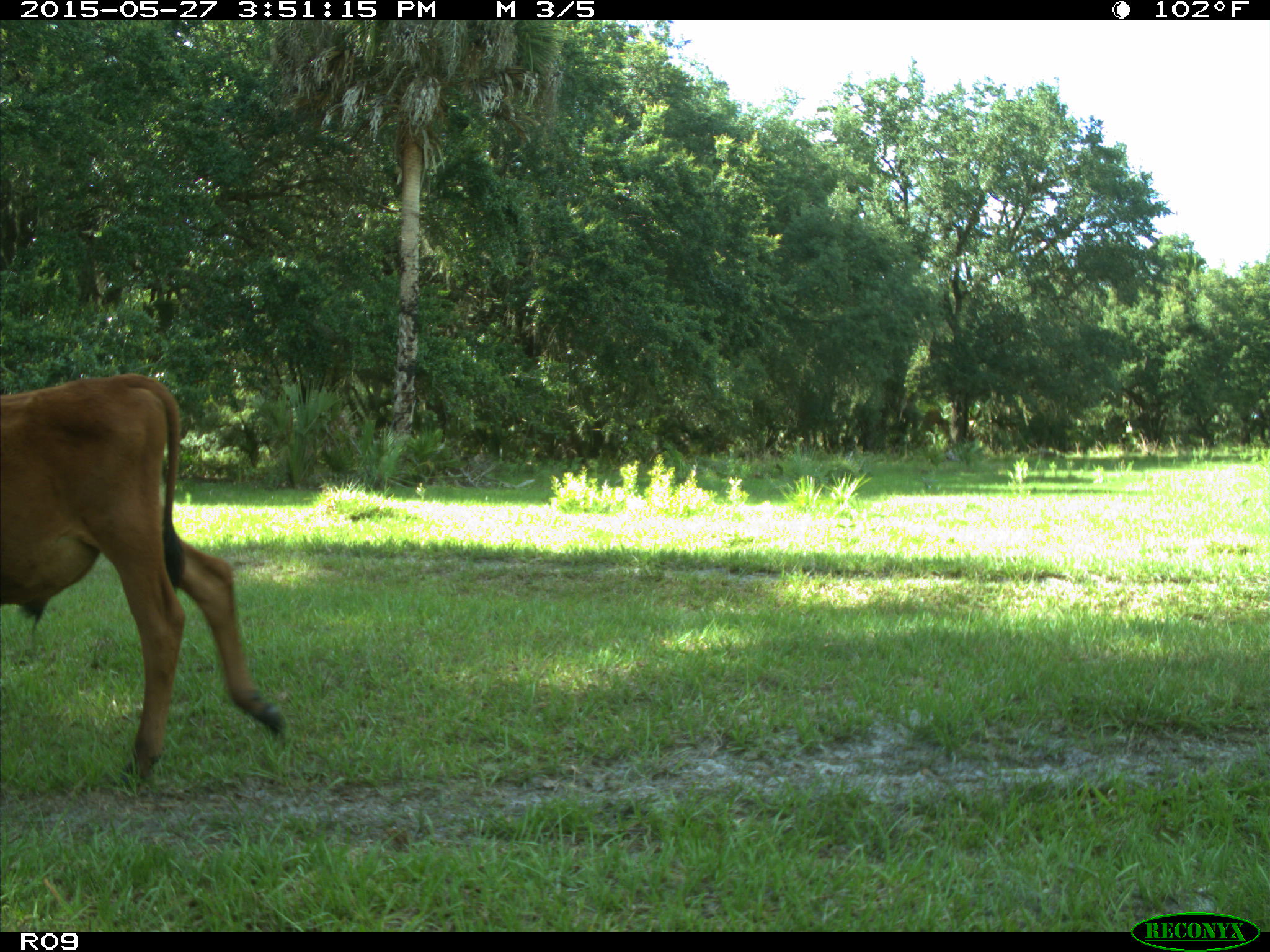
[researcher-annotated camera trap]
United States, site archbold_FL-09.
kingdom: Animalia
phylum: Chordata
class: Mammalia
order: Artiodactyla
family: Bovidae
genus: Bos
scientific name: Bos taurus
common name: domestic cow